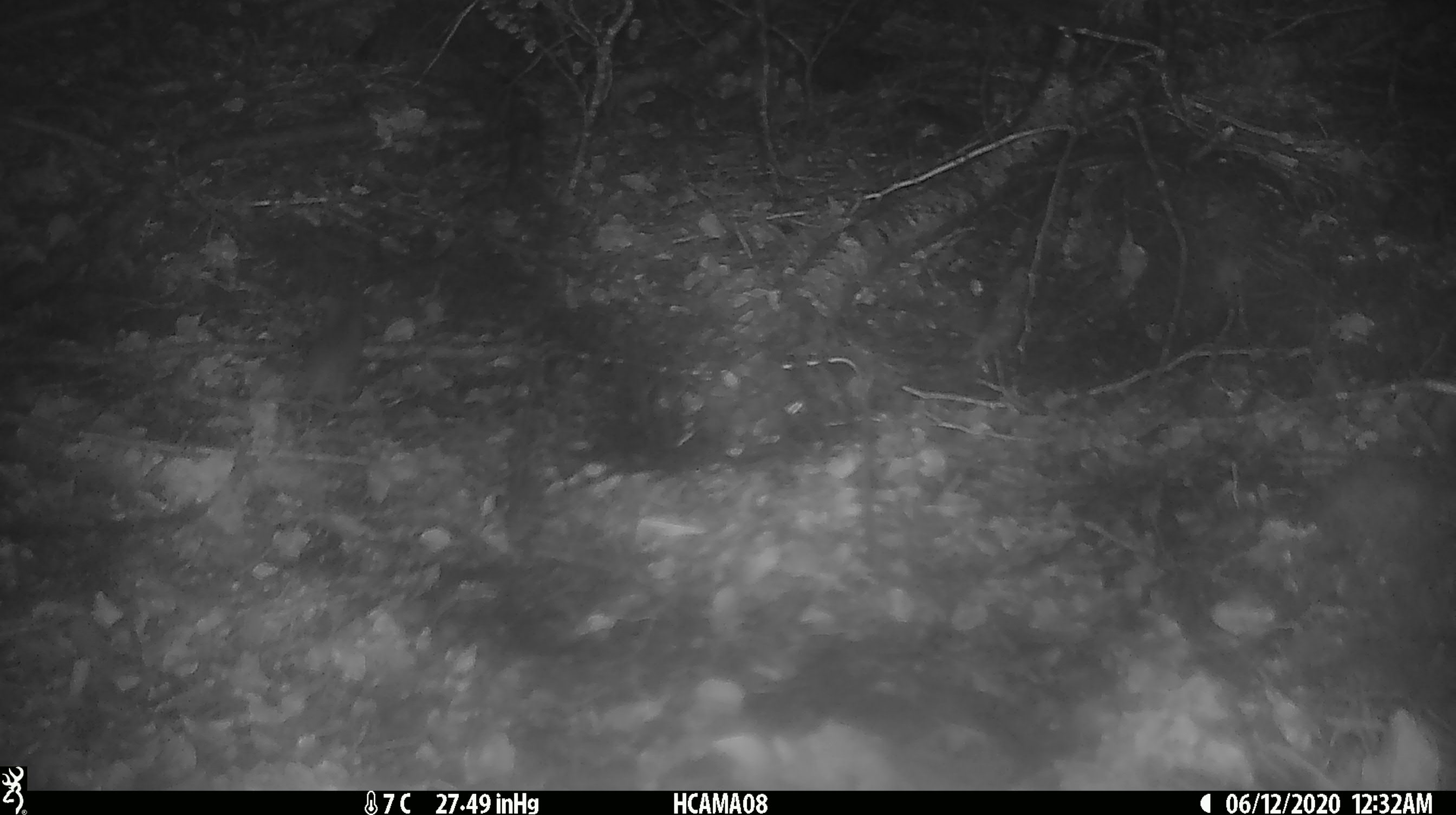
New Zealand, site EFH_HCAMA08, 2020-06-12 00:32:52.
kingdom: Animalia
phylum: Chordata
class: Mammalia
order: Rodentia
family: Muridae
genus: Mus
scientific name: Mus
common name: mouse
Mouse (Mus).